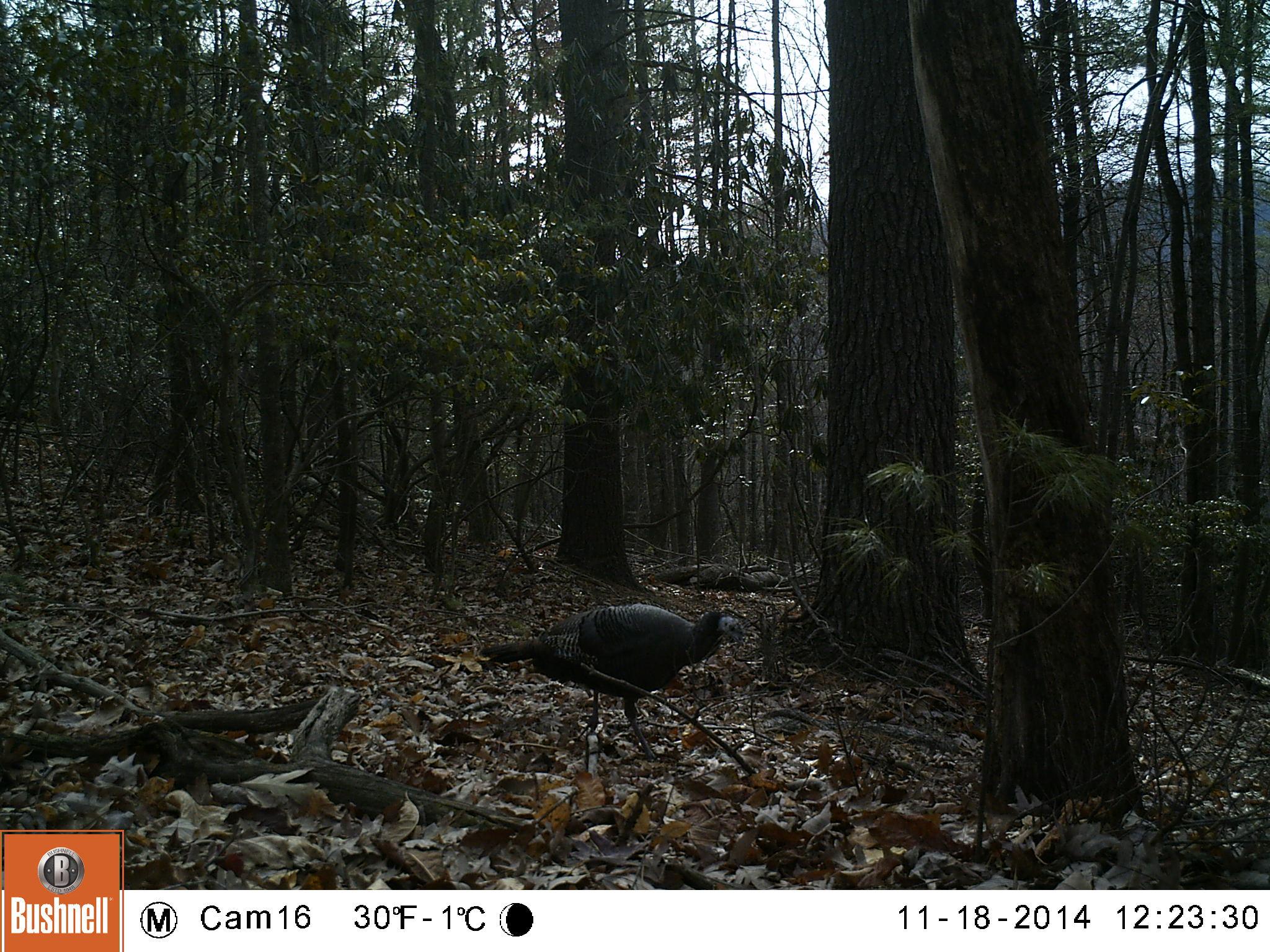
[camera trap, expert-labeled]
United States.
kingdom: Animalia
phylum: Chordata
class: Aves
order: Galliformes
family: Phasianidae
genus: Meleagris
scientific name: Meleagris gallopavo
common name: wild turkey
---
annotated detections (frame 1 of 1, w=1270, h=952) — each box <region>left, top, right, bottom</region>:
Wild Turkey: <region>472, 596, 758, 734</region>